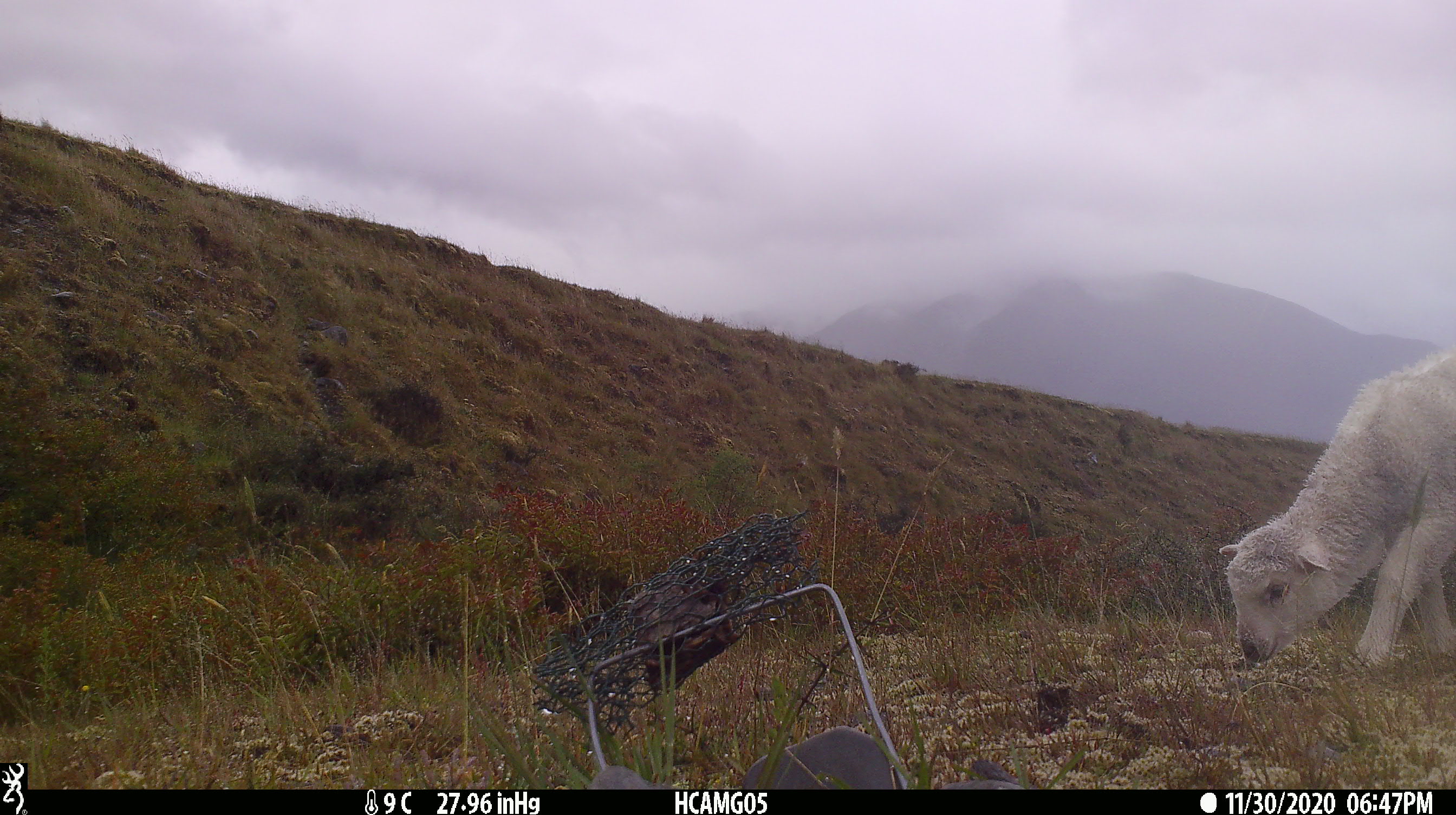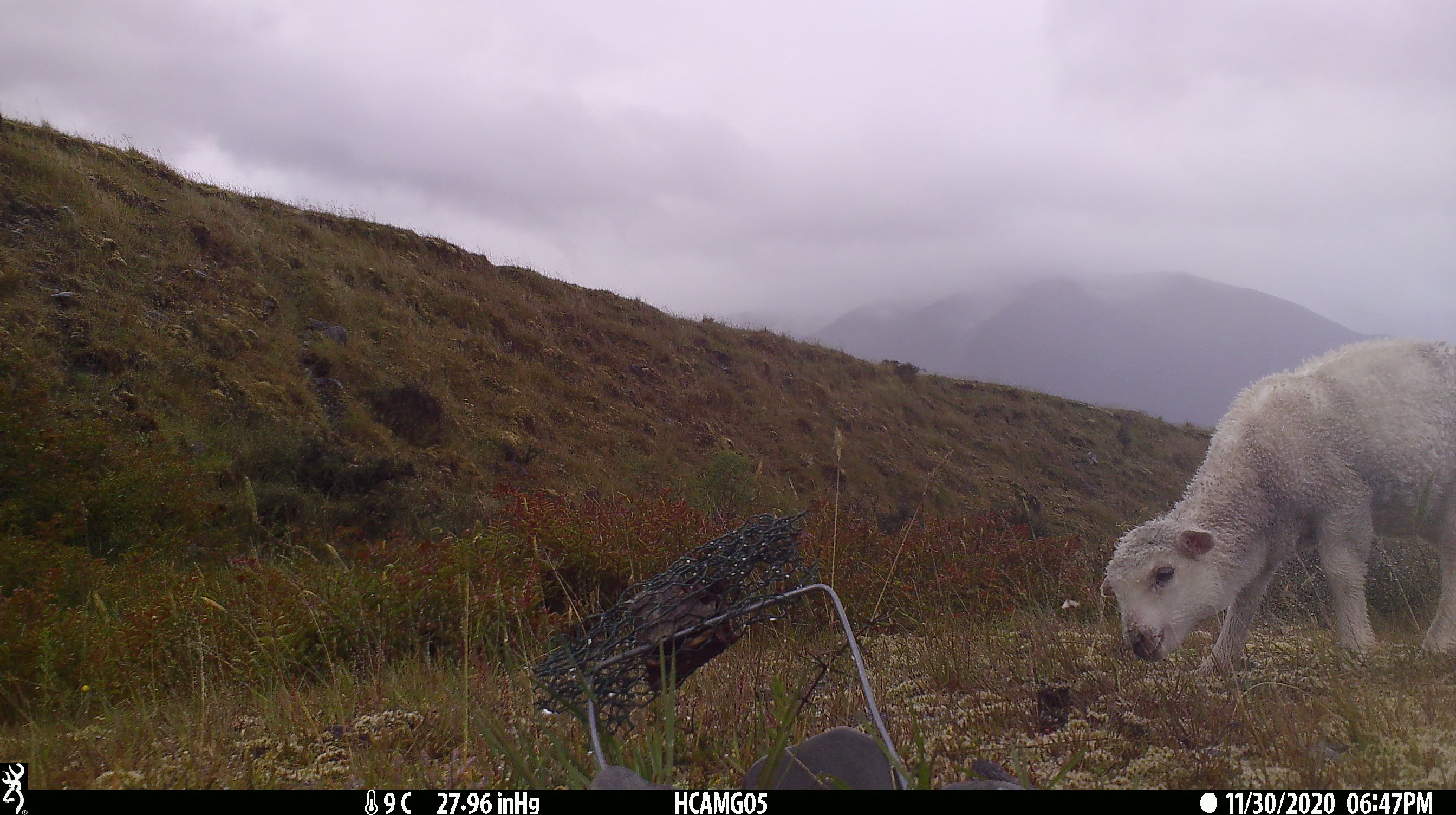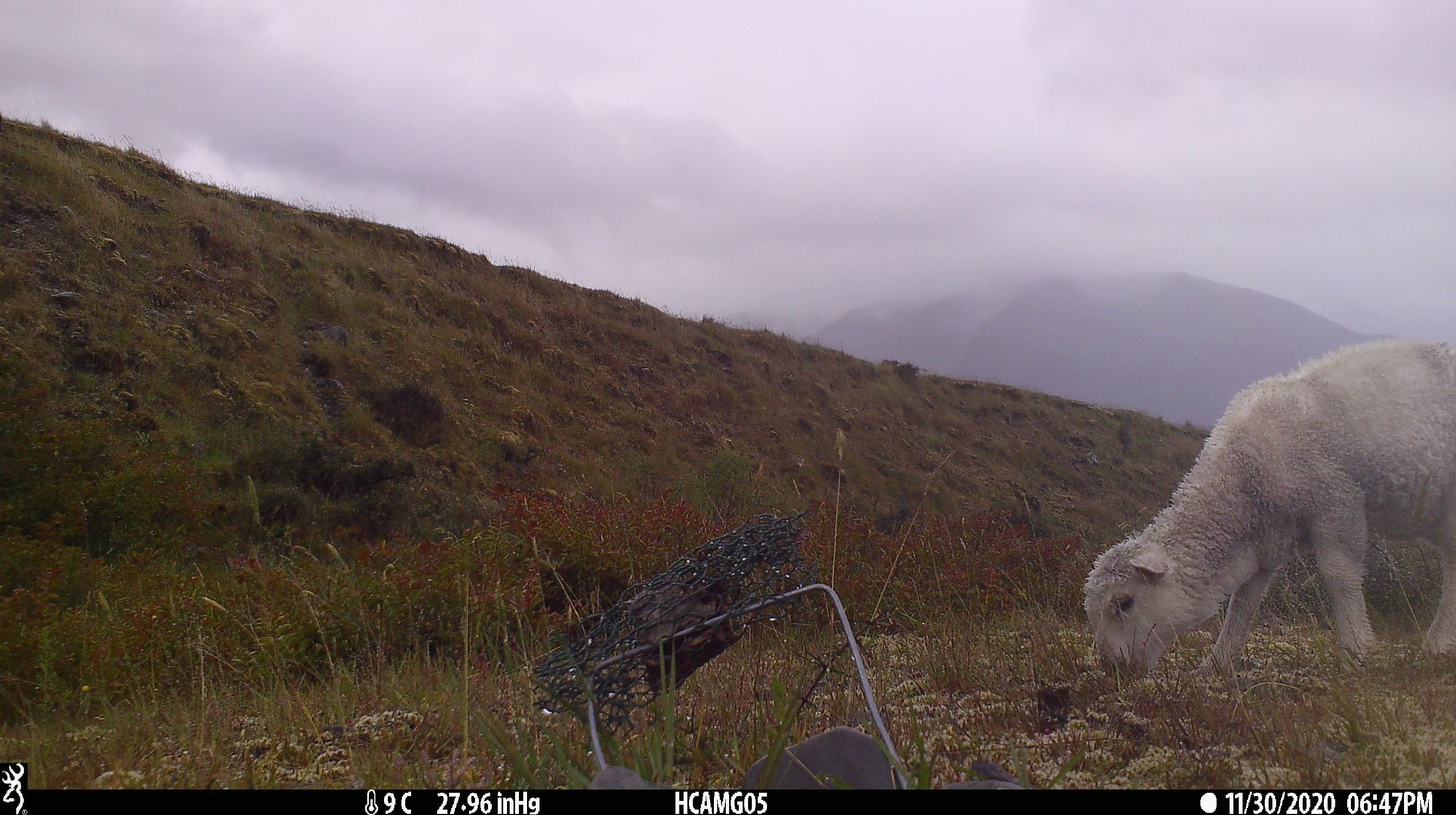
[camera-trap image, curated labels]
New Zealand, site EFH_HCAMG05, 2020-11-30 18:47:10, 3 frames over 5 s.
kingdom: Animalia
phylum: Chordata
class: Mammalia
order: Artiodactyla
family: Bovidae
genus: Ovis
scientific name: Ovis aries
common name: domestic sheep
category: sheep